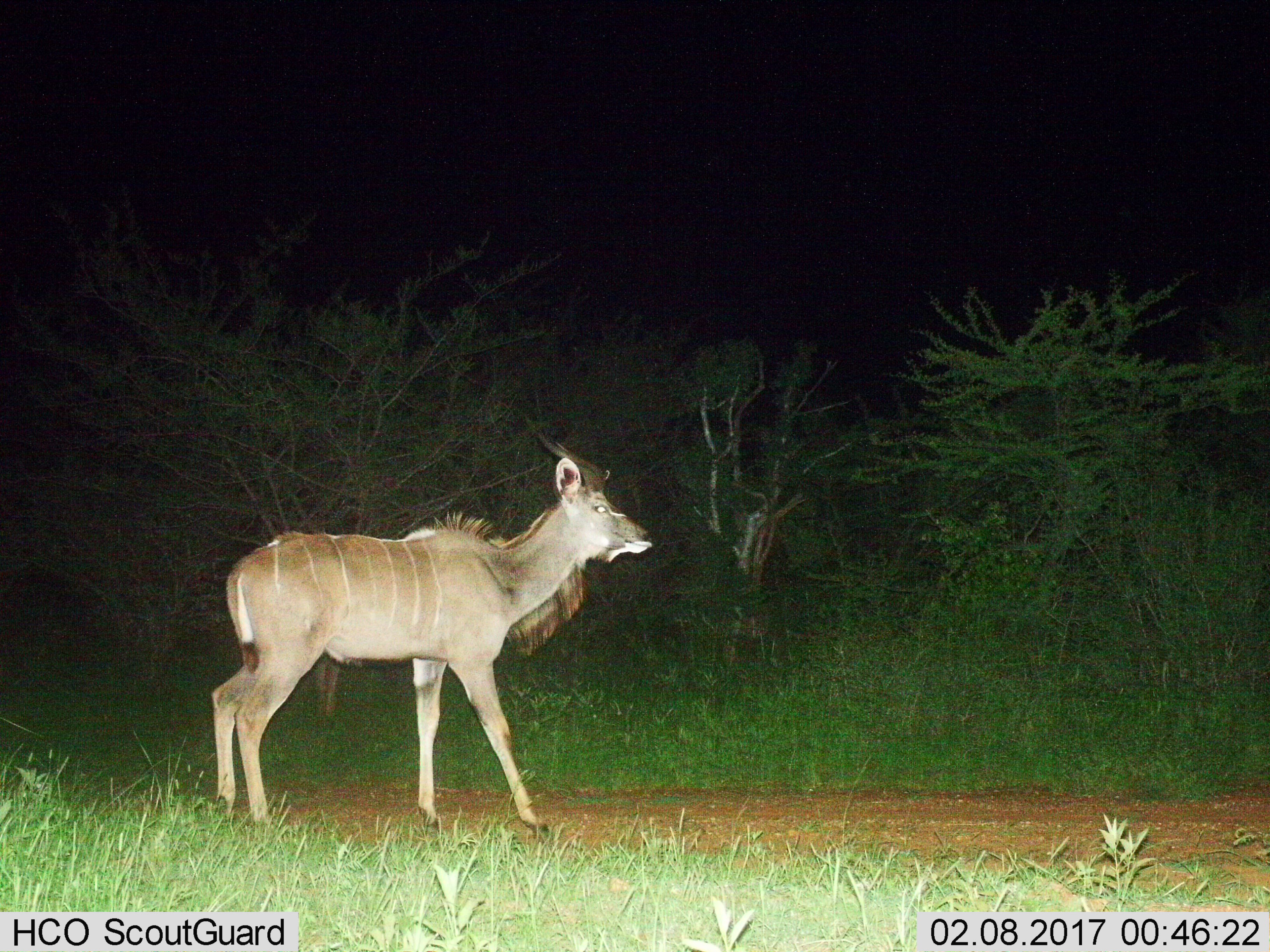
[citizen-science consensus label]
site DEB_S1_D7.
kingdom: Animalia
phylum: Chordata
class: Mammalia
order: Artiodactyla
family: Bovidae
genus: Tragelaphus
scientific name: Tragelaphus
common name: kudu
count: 1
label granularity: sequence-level